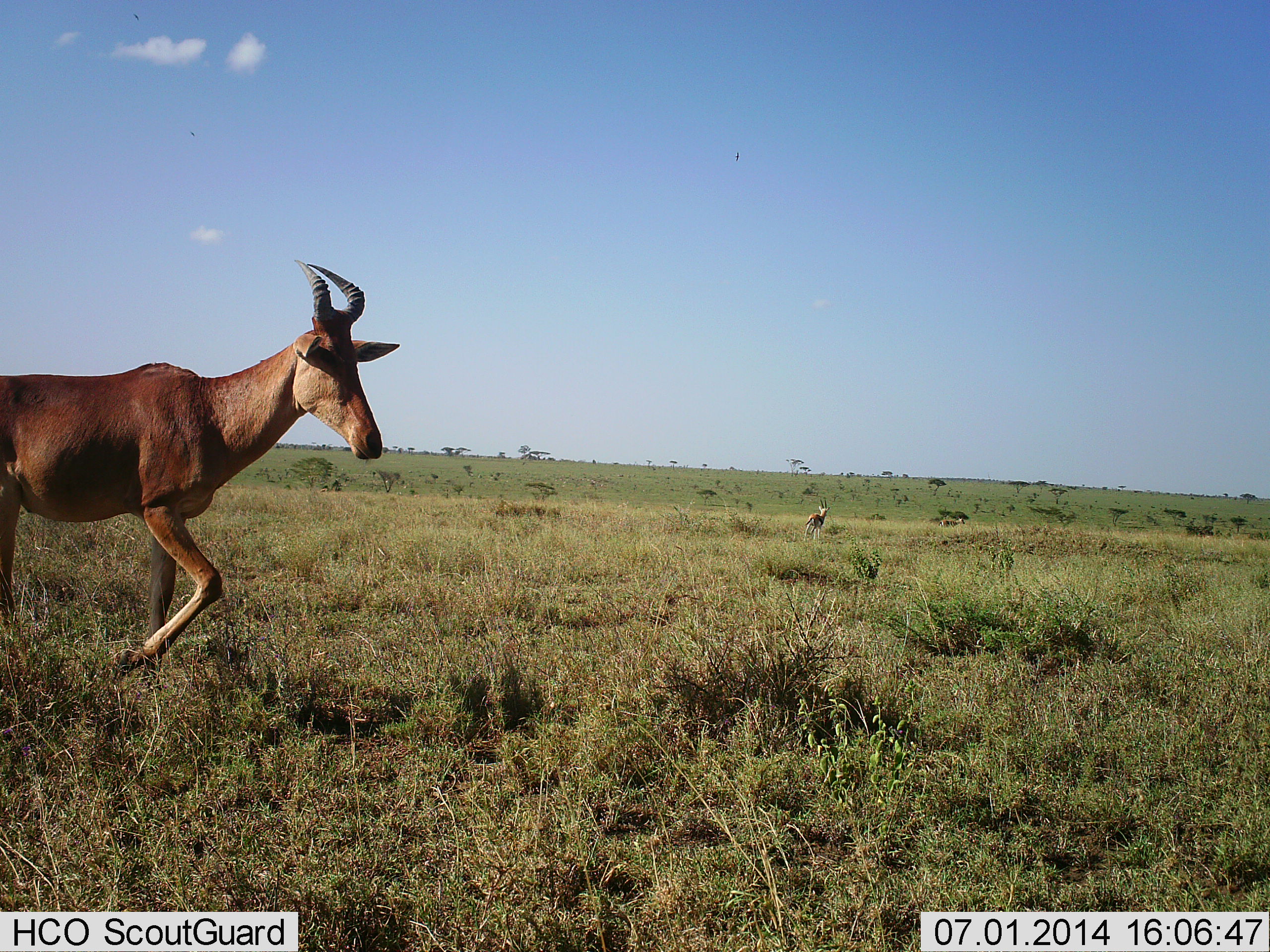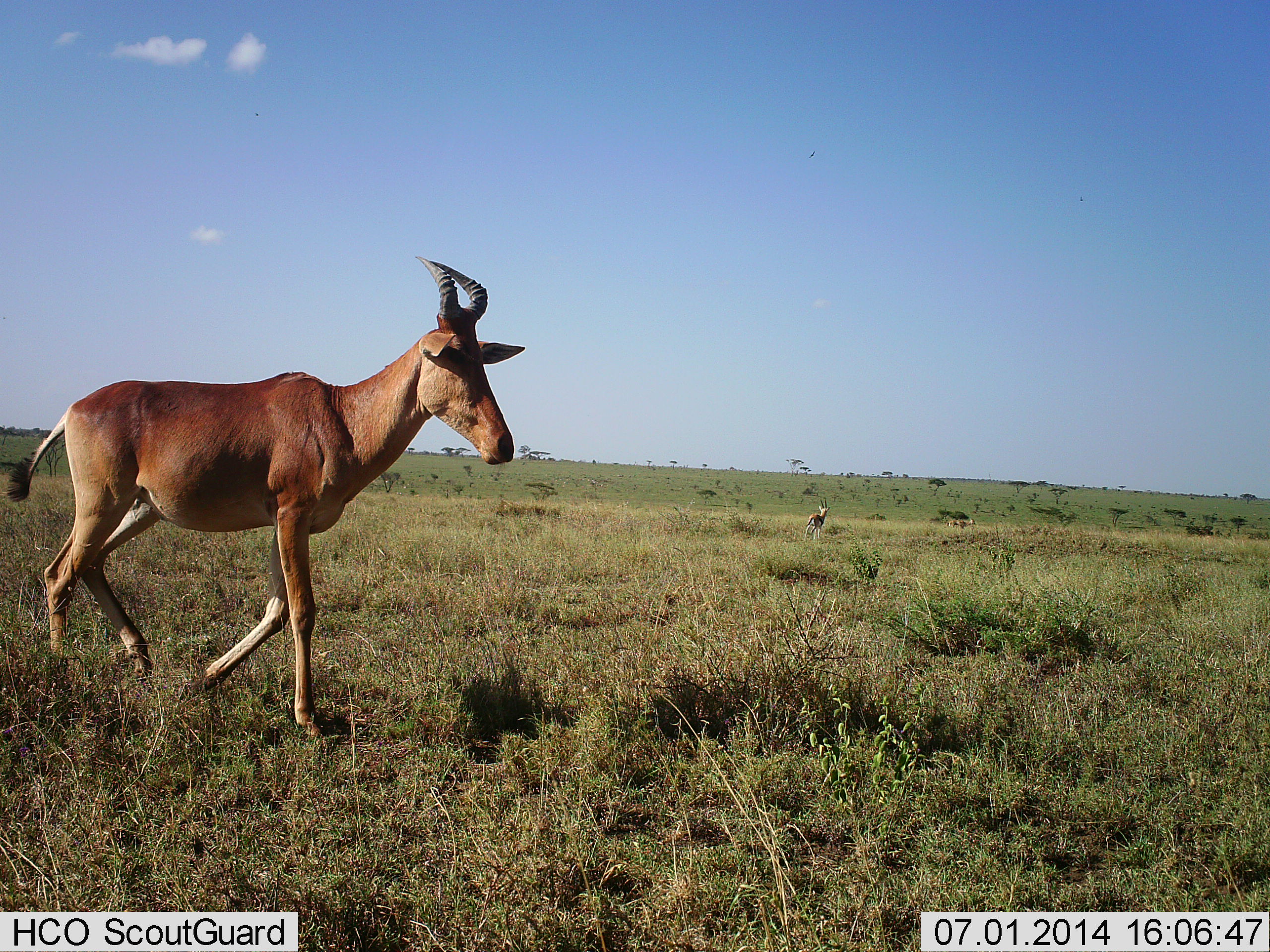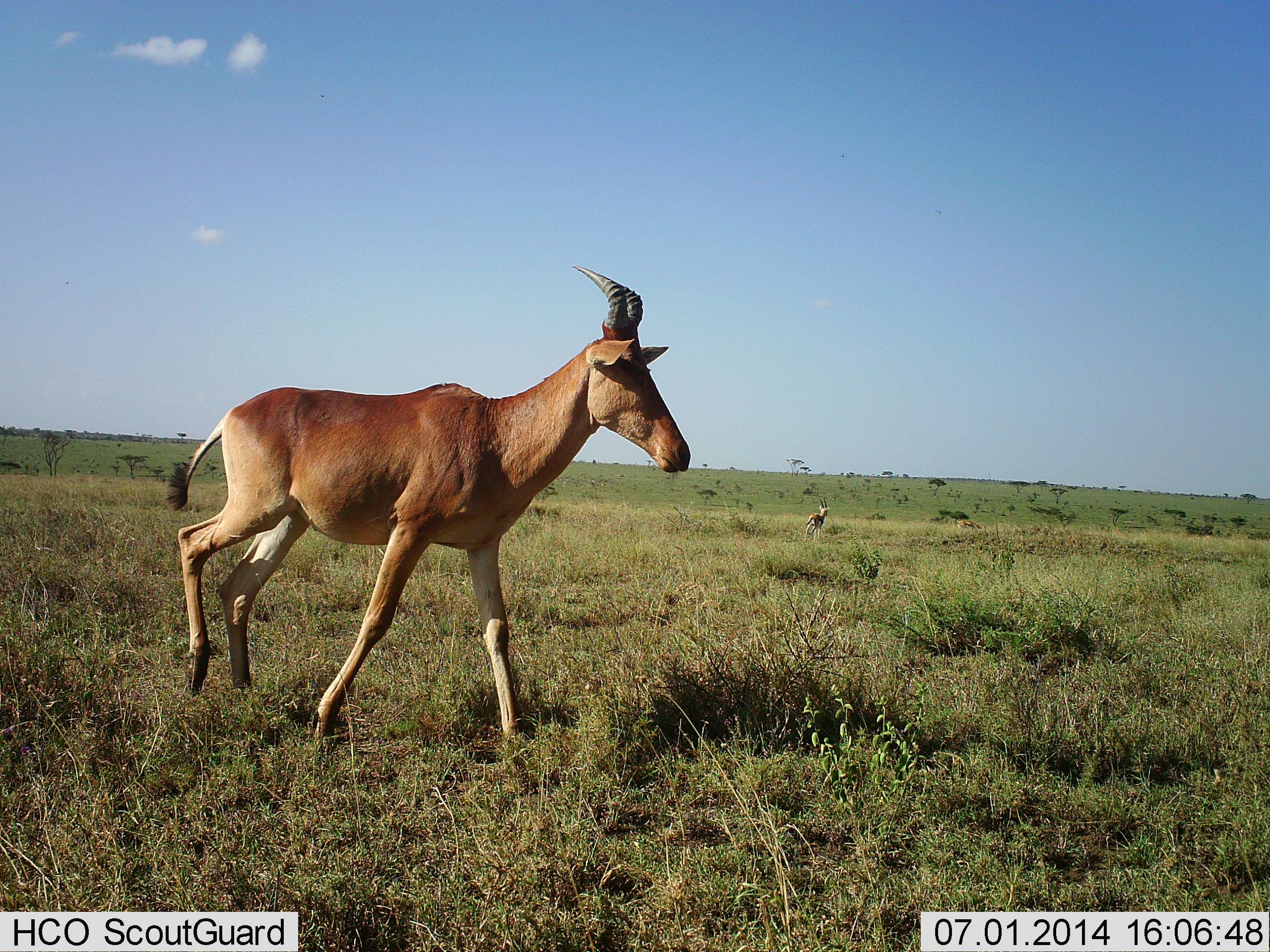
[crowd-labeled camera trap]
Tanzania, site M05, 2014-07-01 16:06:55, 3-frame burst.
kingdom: Animalia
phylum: Chordata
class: Mammalia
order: Artiodactyla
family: Bovidae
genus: Alcelaphus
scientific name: Alcelaphus buselaphus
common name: hartebeest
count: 1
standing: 9%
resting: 0%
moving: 100%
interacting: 0%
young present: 0%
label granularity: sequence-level